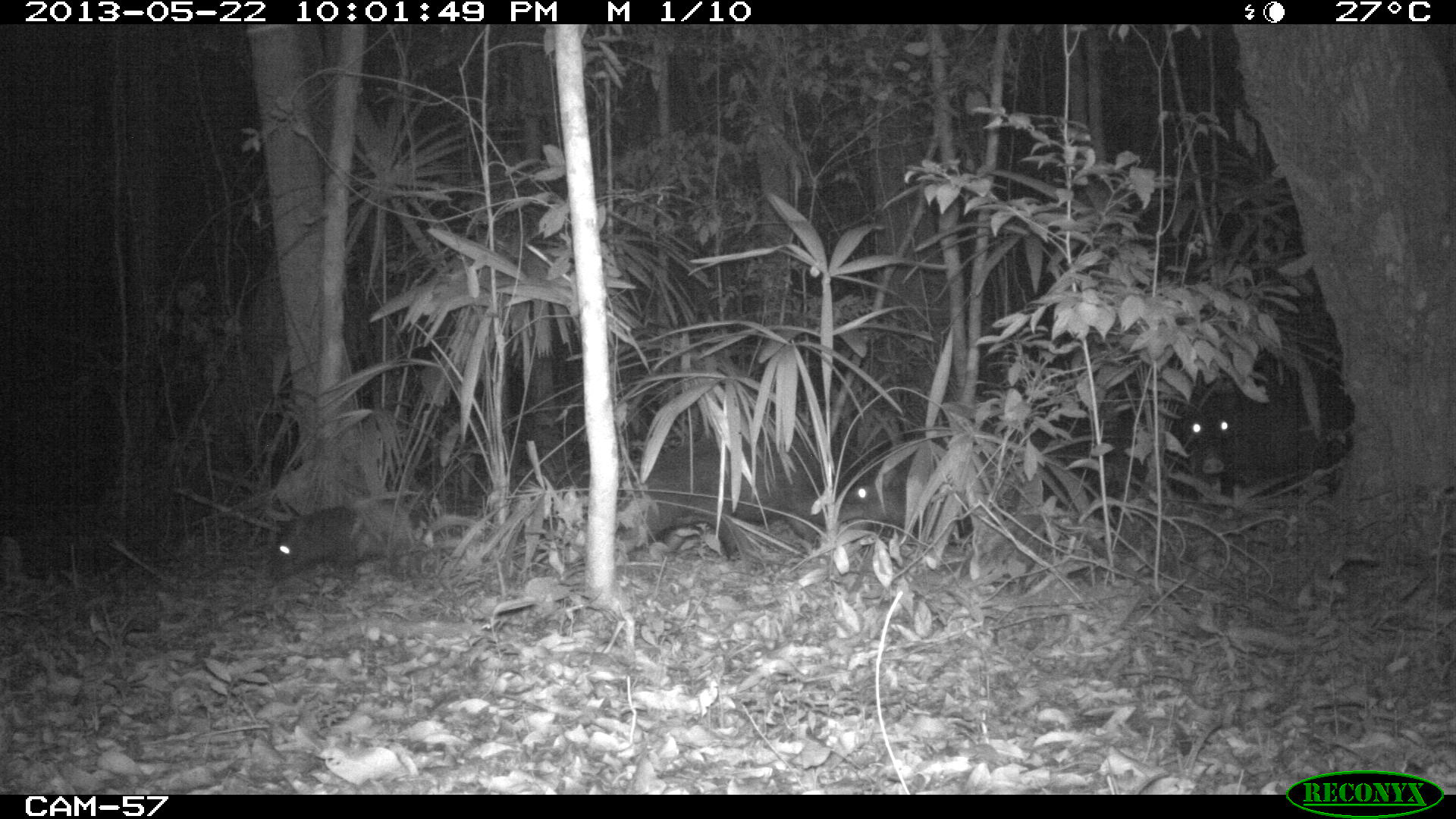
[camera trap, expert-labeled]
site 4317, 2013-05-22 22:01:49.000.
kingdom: Animalia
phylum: Chordata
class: Mammalia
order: Artiodactyla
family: Tayassuidae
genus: Tayassu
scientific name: Tayassu pecari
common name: white-lipped peccary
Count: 20.